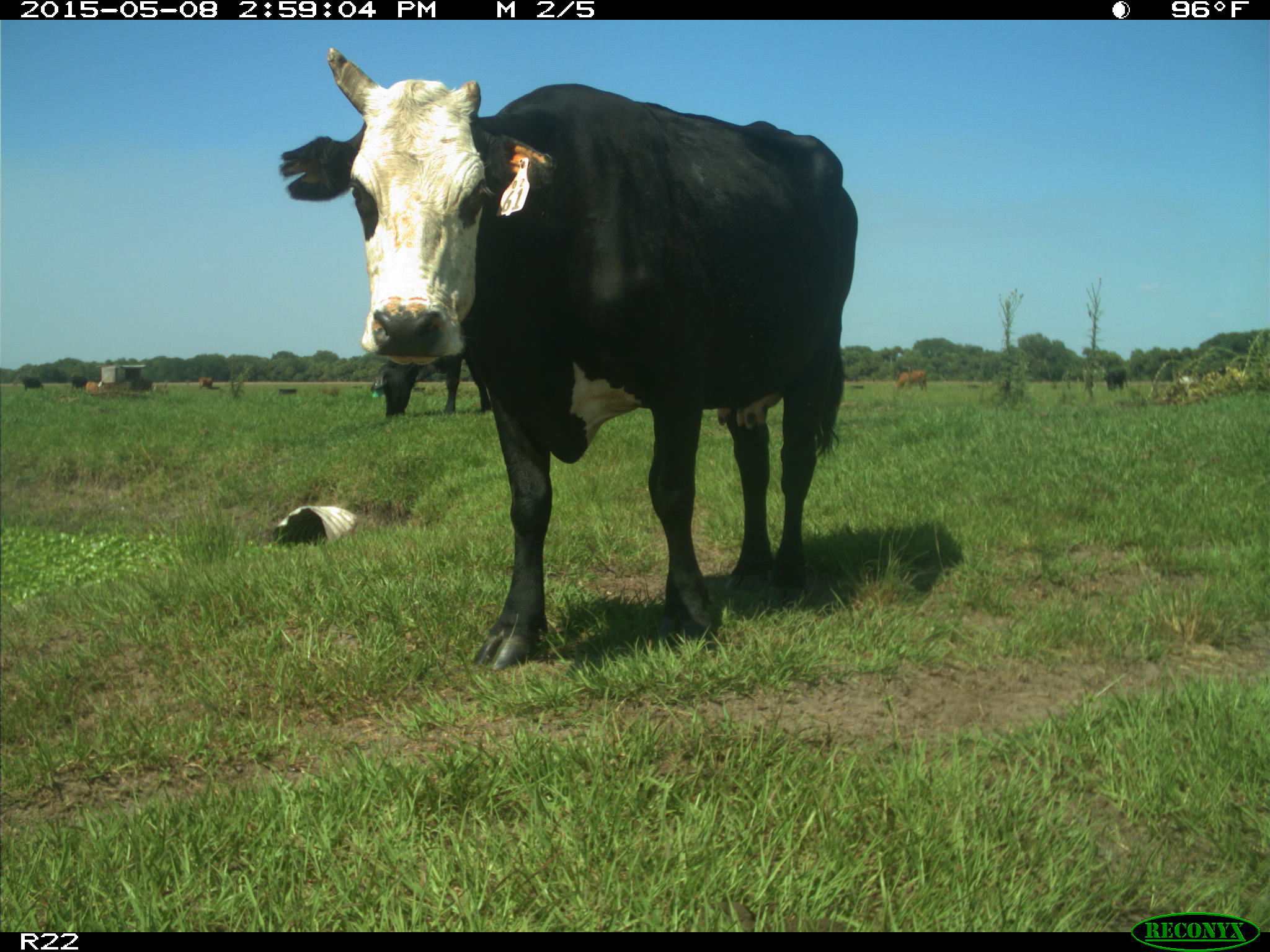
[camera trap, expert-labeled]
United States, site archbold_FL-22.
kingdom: Animalia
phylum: Chordata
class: Mammalia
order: Artiodactyla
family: Bovidae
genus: Bos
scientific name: Bos taurus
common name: domestic cow